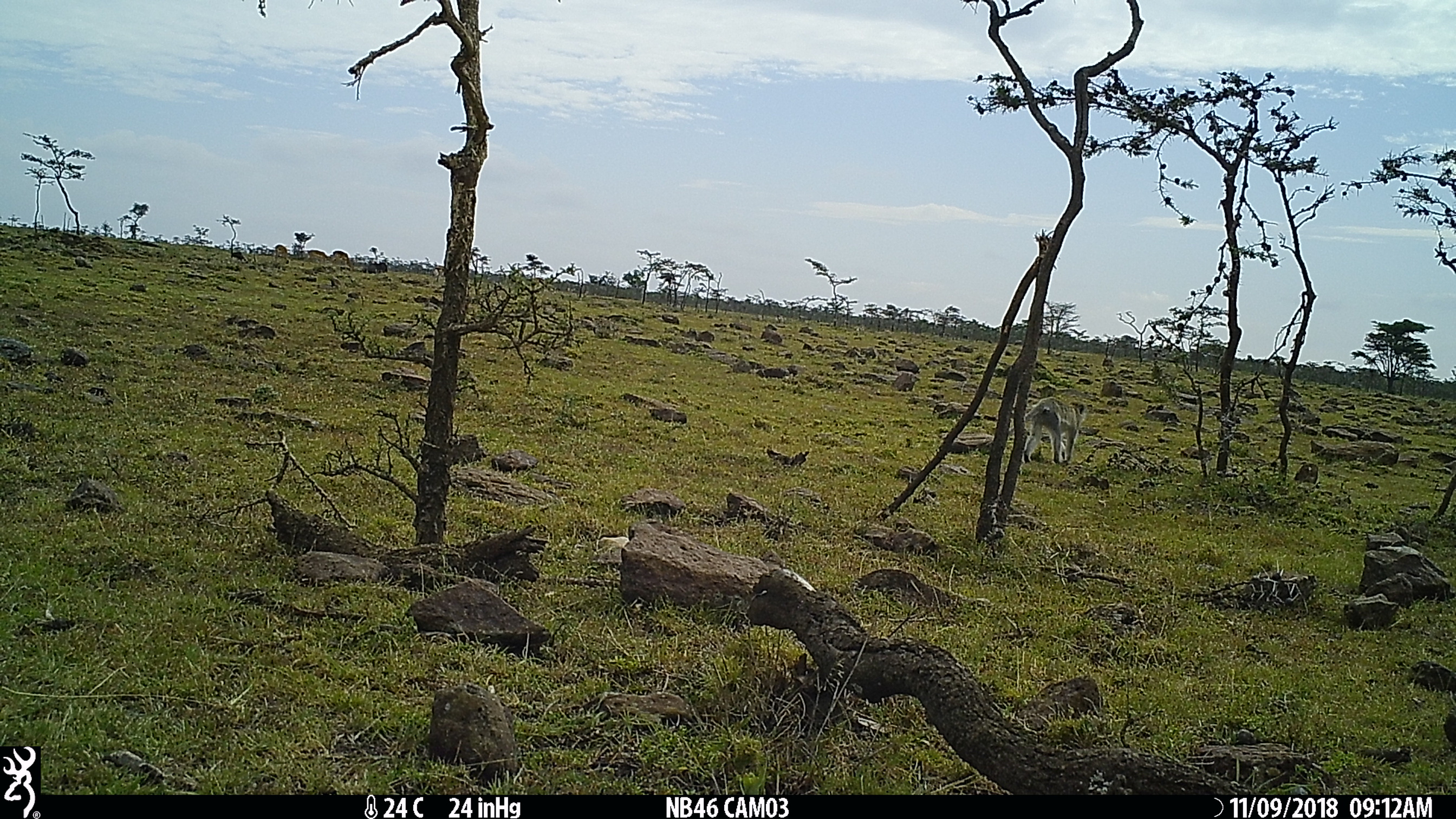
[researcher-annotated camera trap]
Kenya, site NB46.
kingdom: Animalia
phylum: Chordata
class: Mammalia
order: Primates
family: Cercopithecidae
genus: Chlorocebus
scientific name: Chlorocebus pygerythrus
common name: vervet monkey